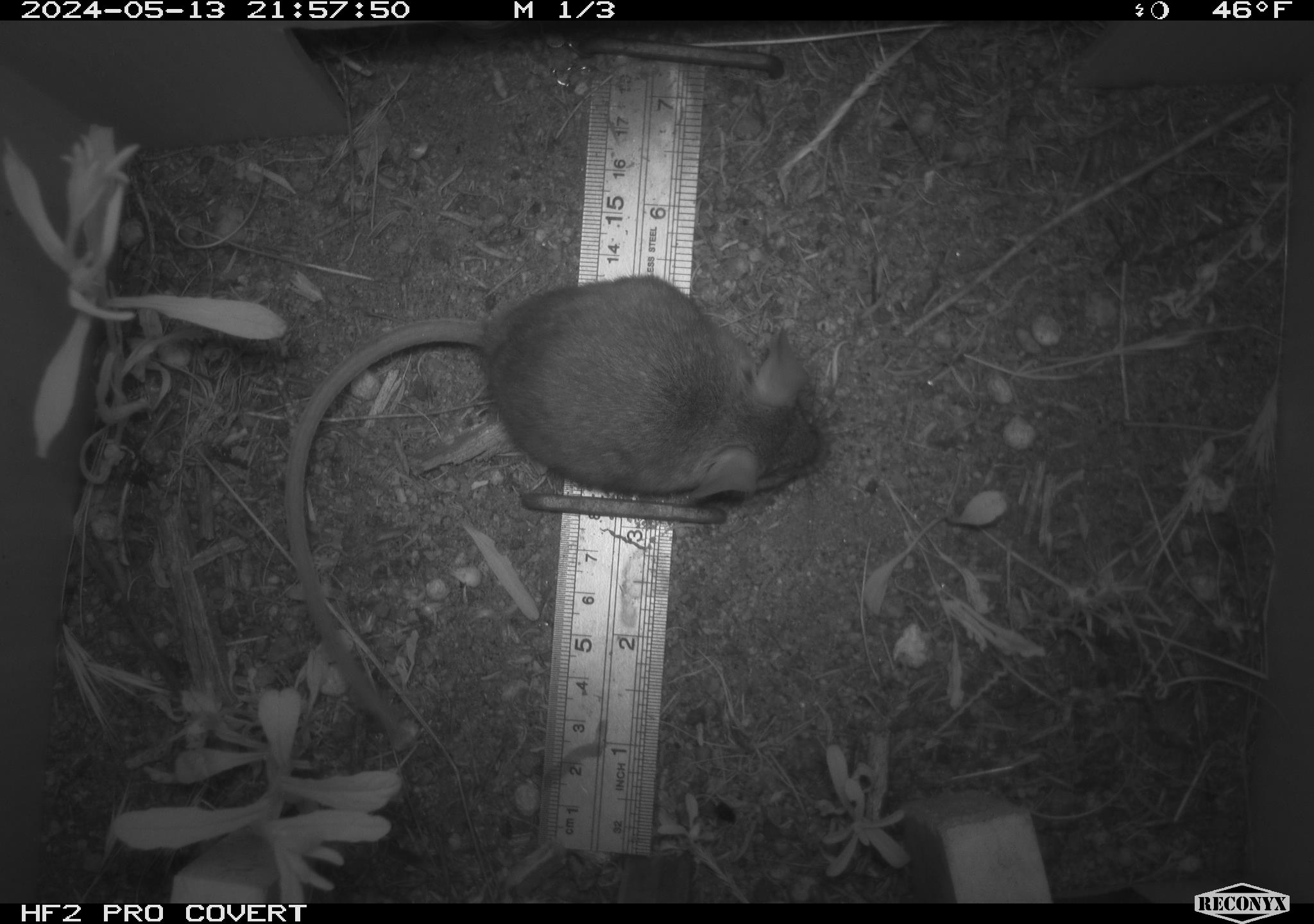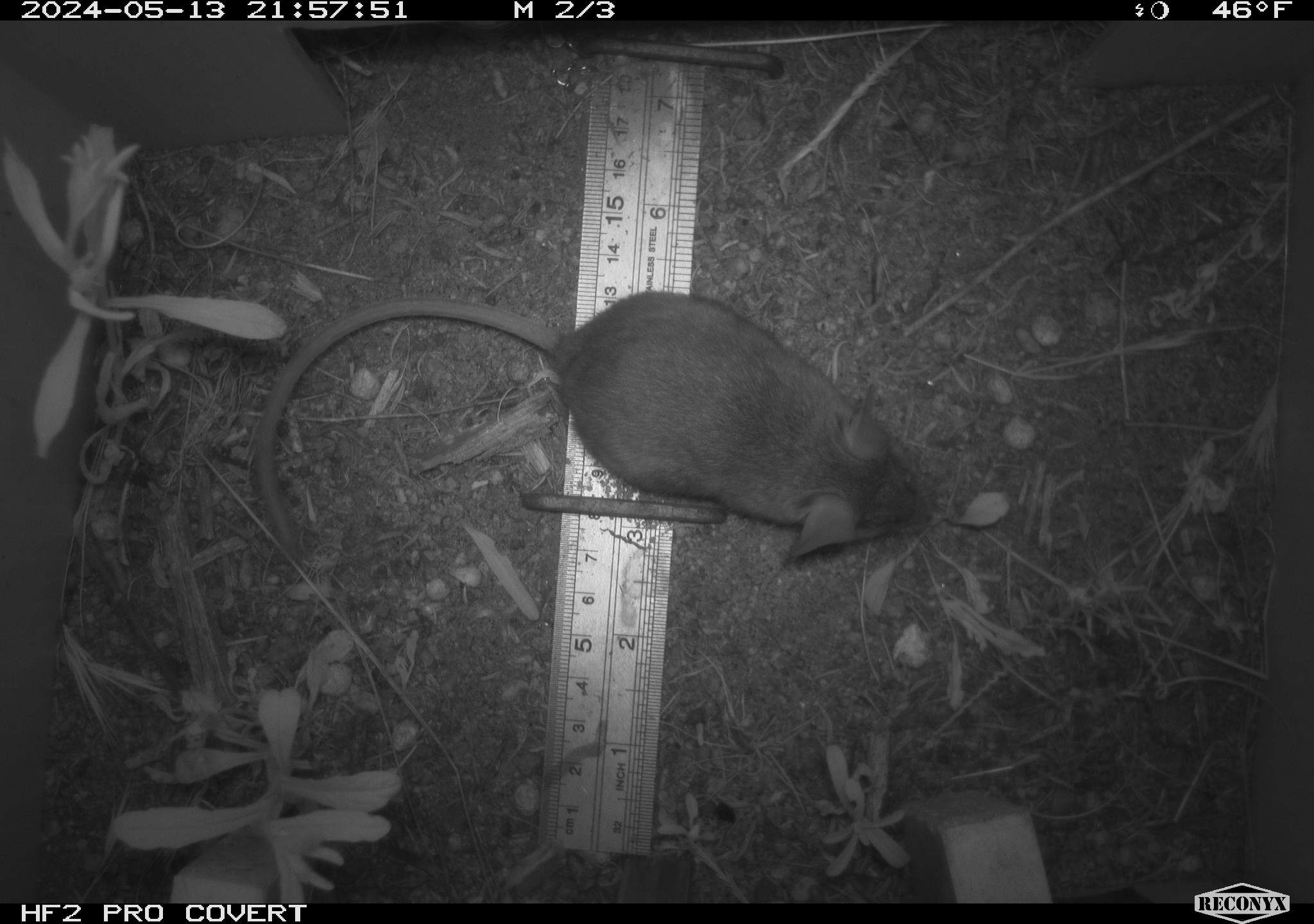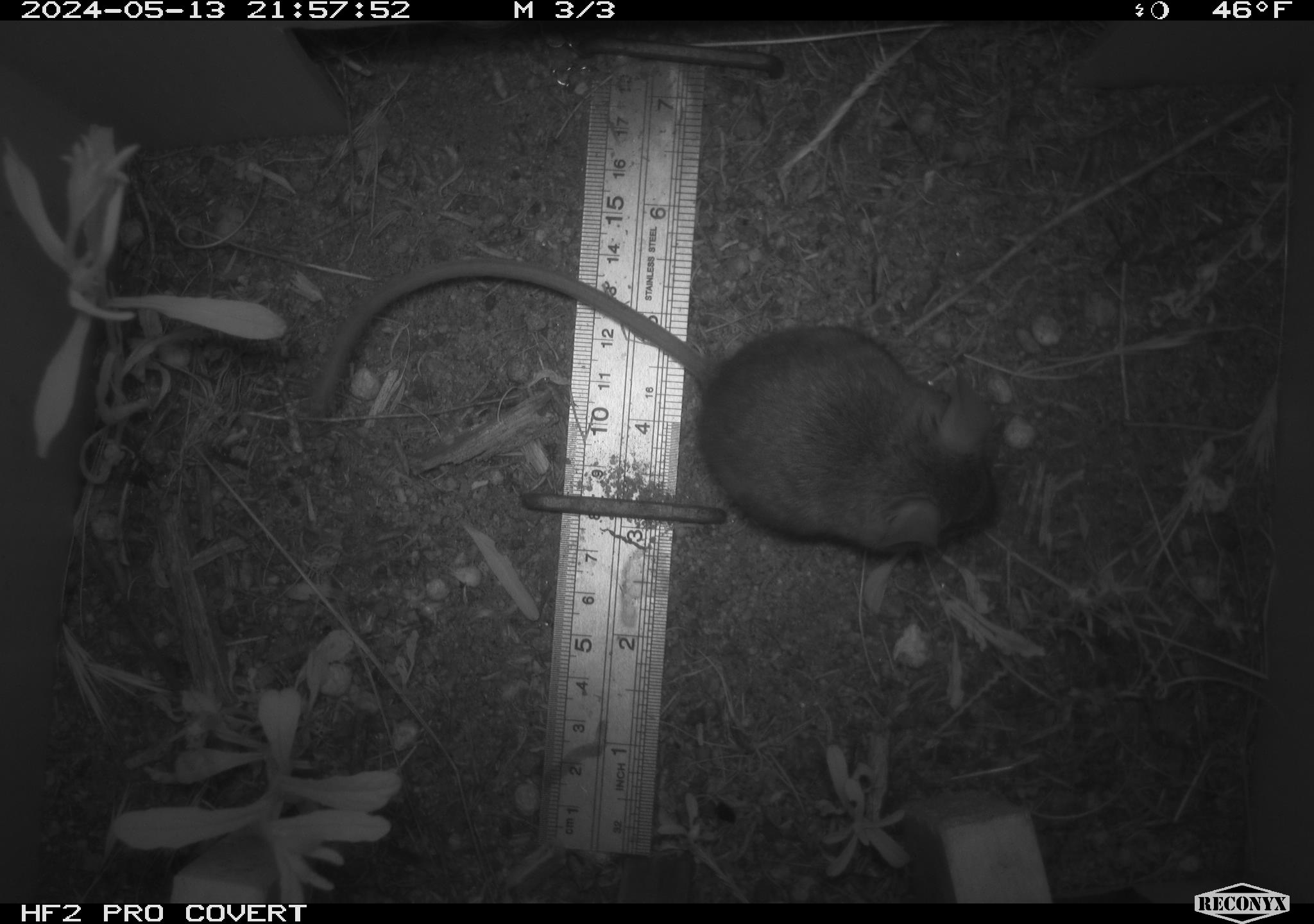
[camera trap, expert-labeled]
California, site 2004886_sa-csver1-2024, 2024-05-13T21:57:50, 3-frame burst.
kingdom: Animalia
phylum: Chordata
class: Mammalia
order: Rodentia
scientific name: Rodentia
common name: rodent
Rodent (Rodentia).